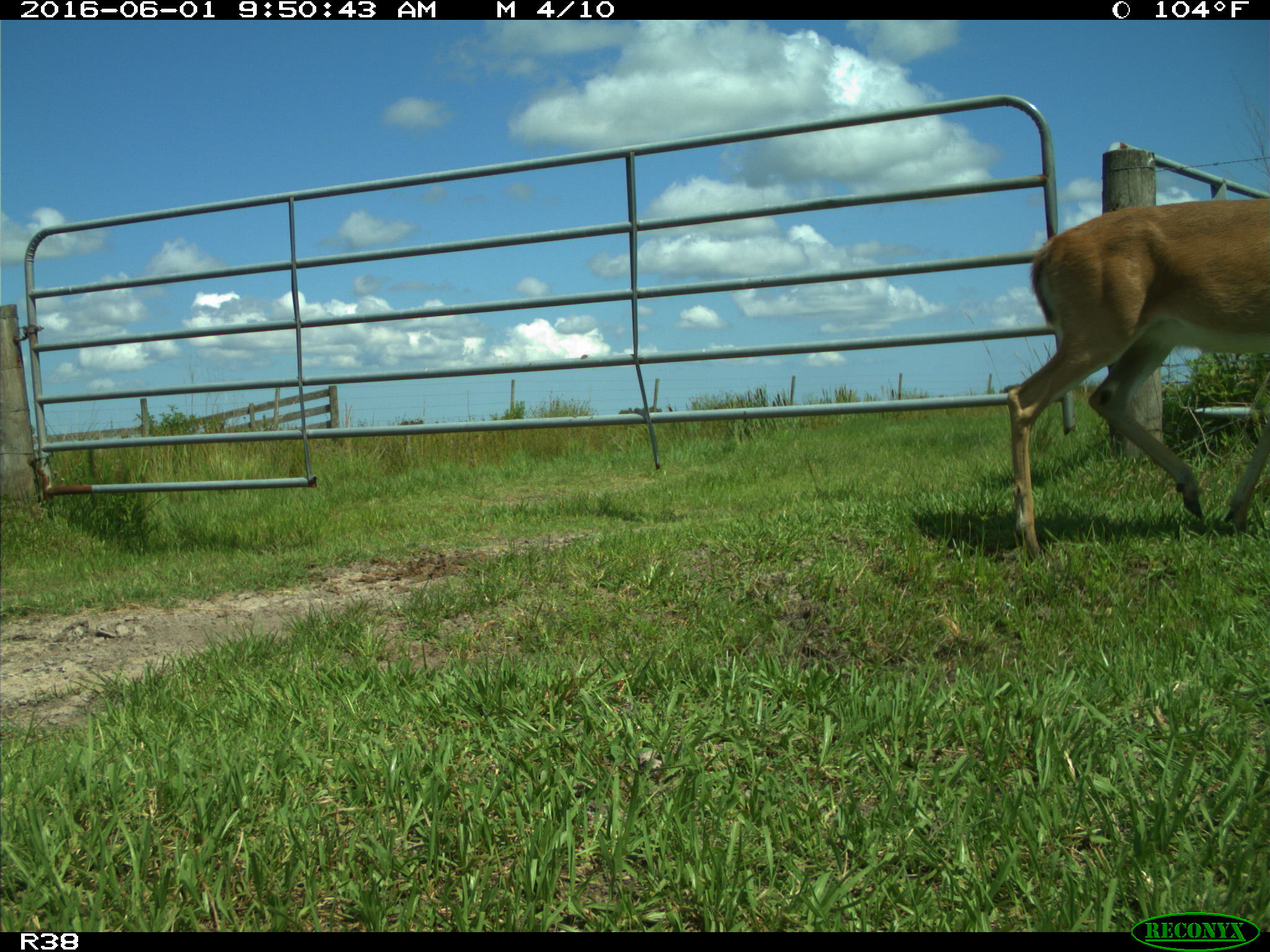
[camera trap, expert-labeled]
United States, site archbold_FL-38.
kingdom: Animalia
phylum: Chordata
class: Mammalia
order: Artiodactyla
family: Cervidae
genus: Odocoileus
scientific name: Odocoileus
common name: deer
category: unidentified deer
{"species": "unidentified deer (deer) (Odocoileus)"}